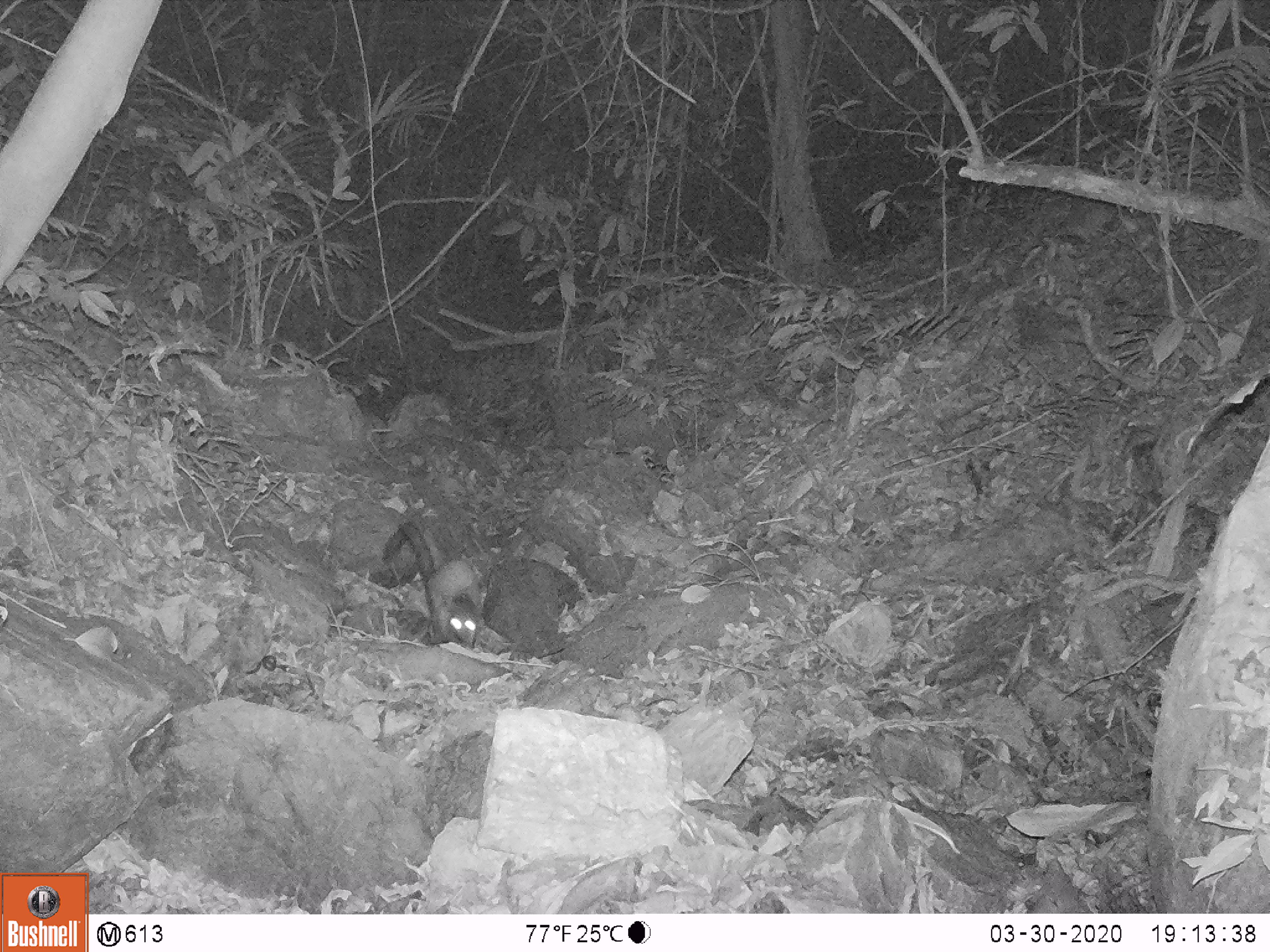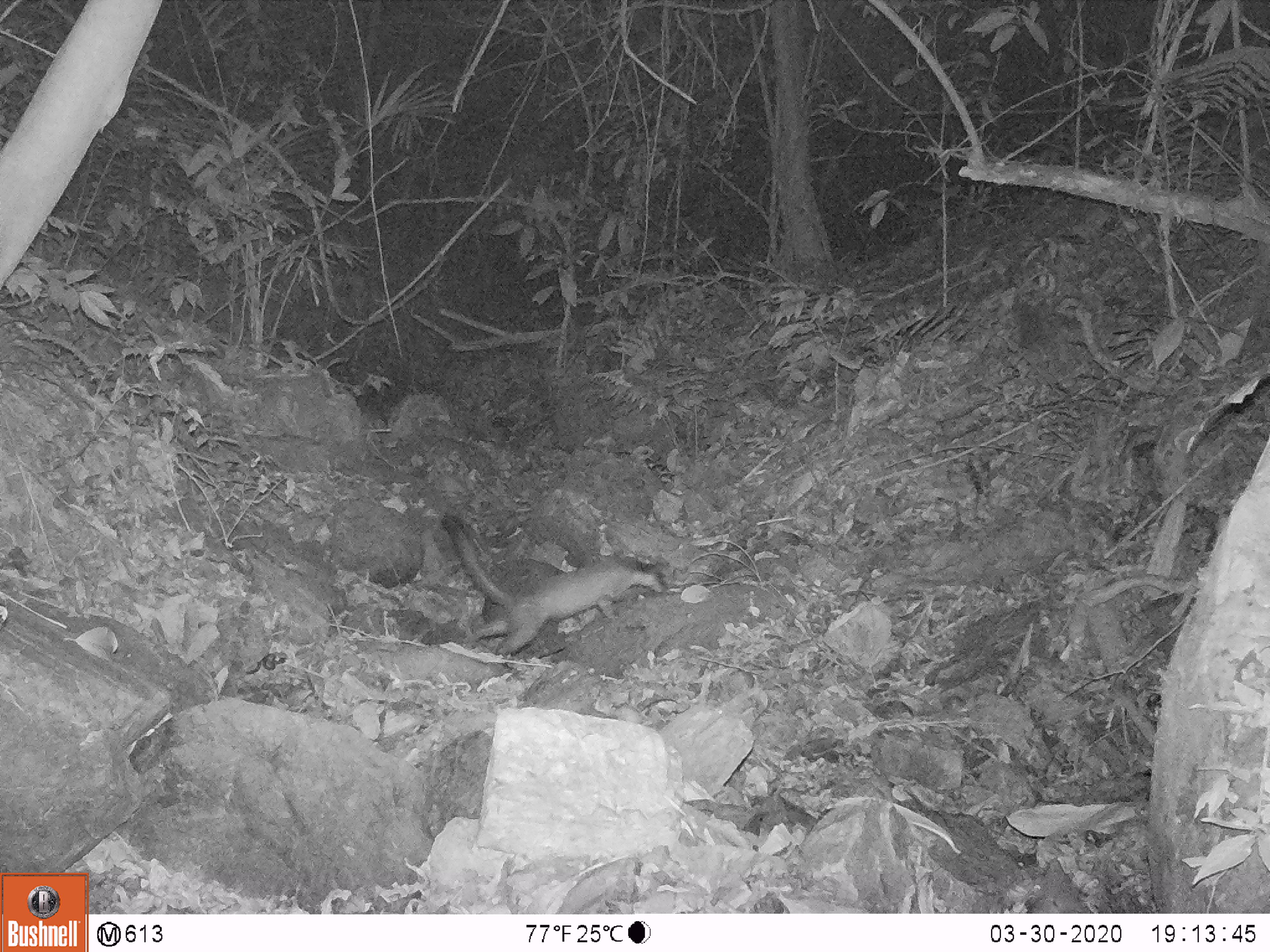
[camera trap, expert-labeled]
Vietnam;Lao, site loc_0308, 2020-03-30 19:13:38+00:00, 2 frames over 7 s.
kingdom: Animalia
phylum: Chordata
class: Mammalia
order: Carnivora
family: Mustelidae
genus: Martes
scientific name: Martes flavigula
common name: yellow-throated marten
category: yellow throated marten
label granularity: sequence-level